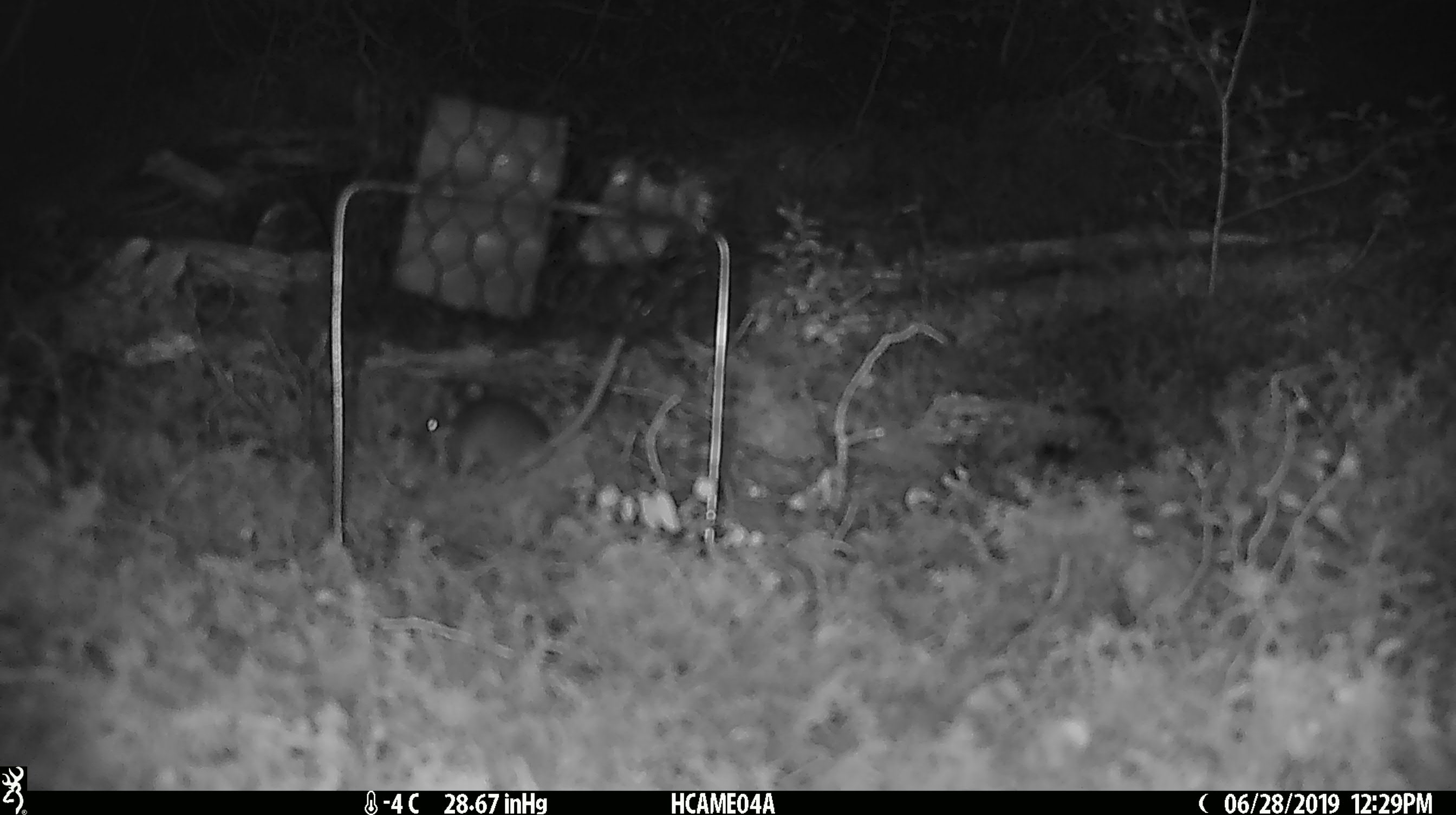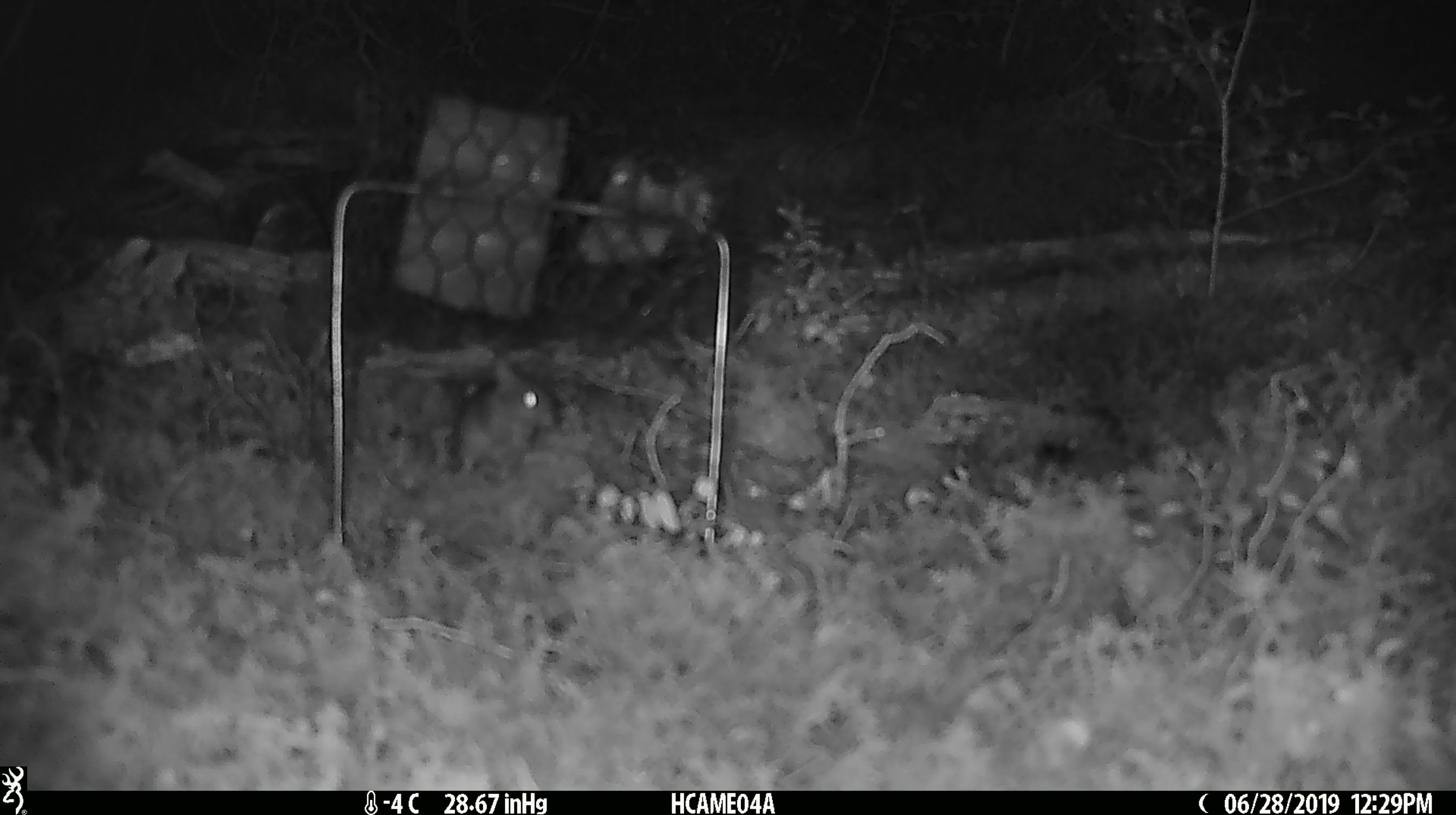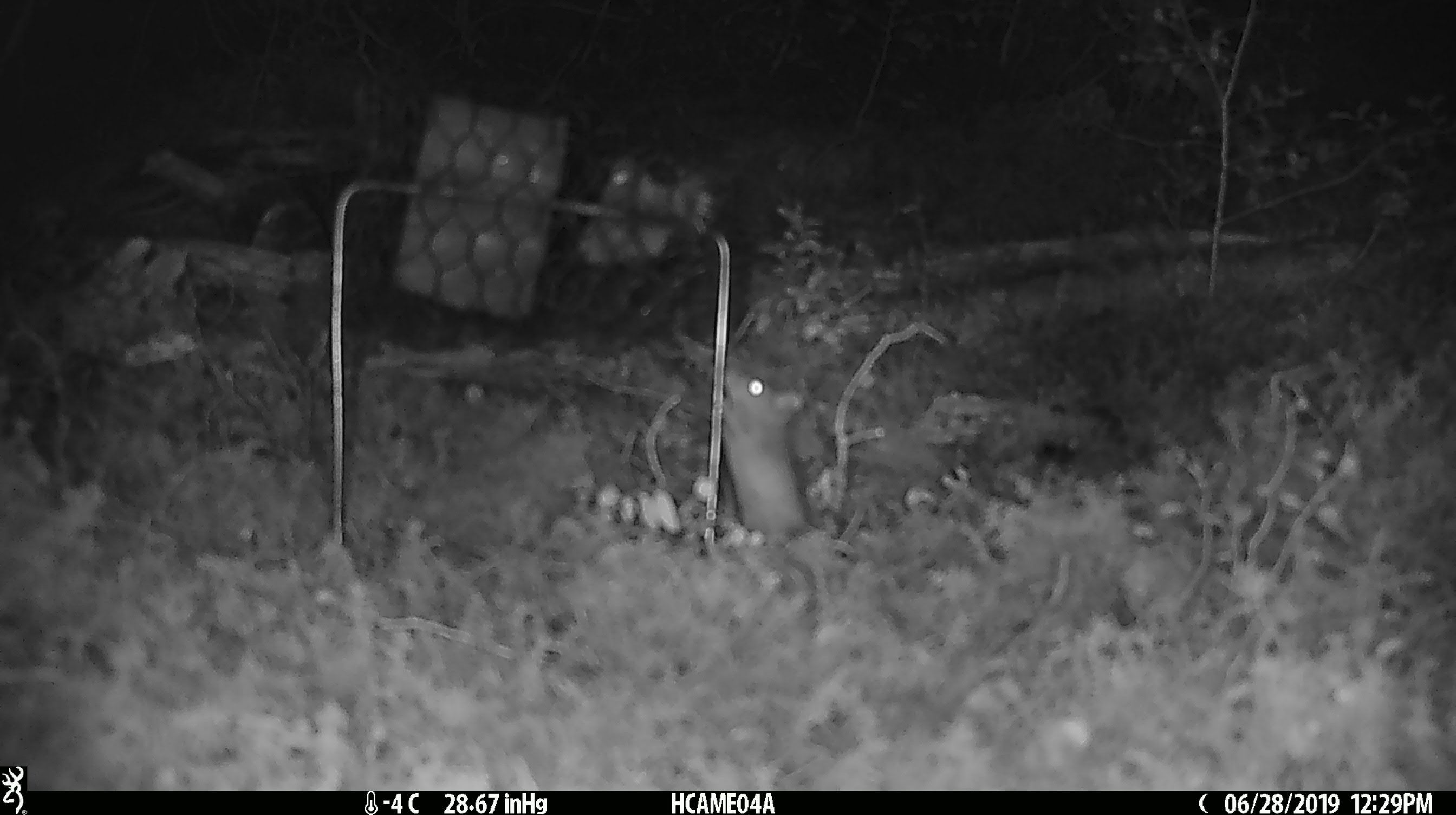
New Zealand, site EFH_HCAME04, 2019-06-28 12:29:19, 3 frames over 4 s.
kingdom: Animalia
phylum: Chordata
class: Mammalia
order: Rodentia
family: Muridae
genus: Mus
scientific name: Mus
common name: mouse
Mouse (Mus).